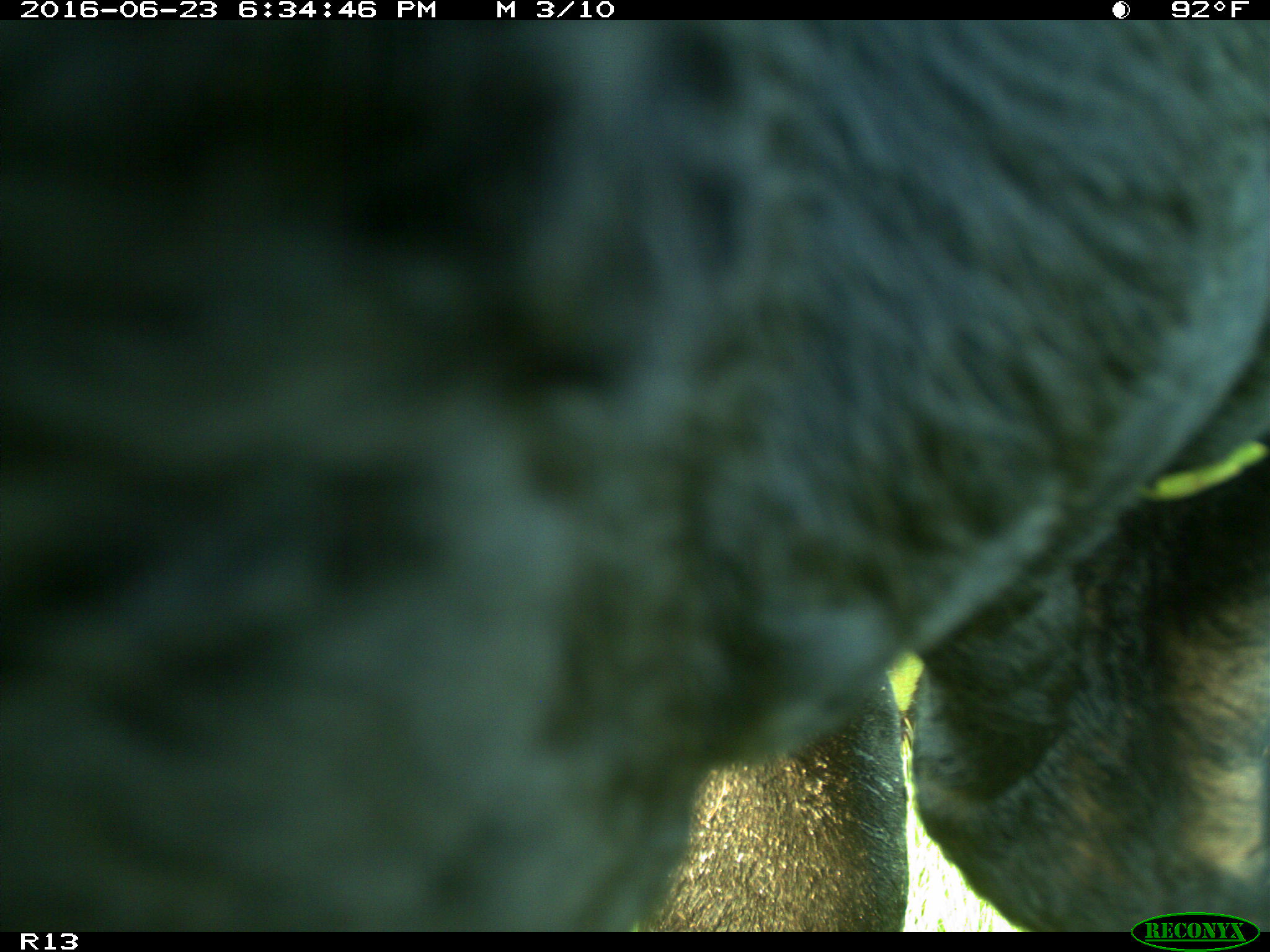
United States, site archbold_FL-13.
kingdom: Animalia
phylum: Chordata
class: Mammalia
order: Artiodactyla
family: Bovidae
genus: Bos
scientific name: Bos taurus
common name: domestic cow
Bos taurus (domestic cow).